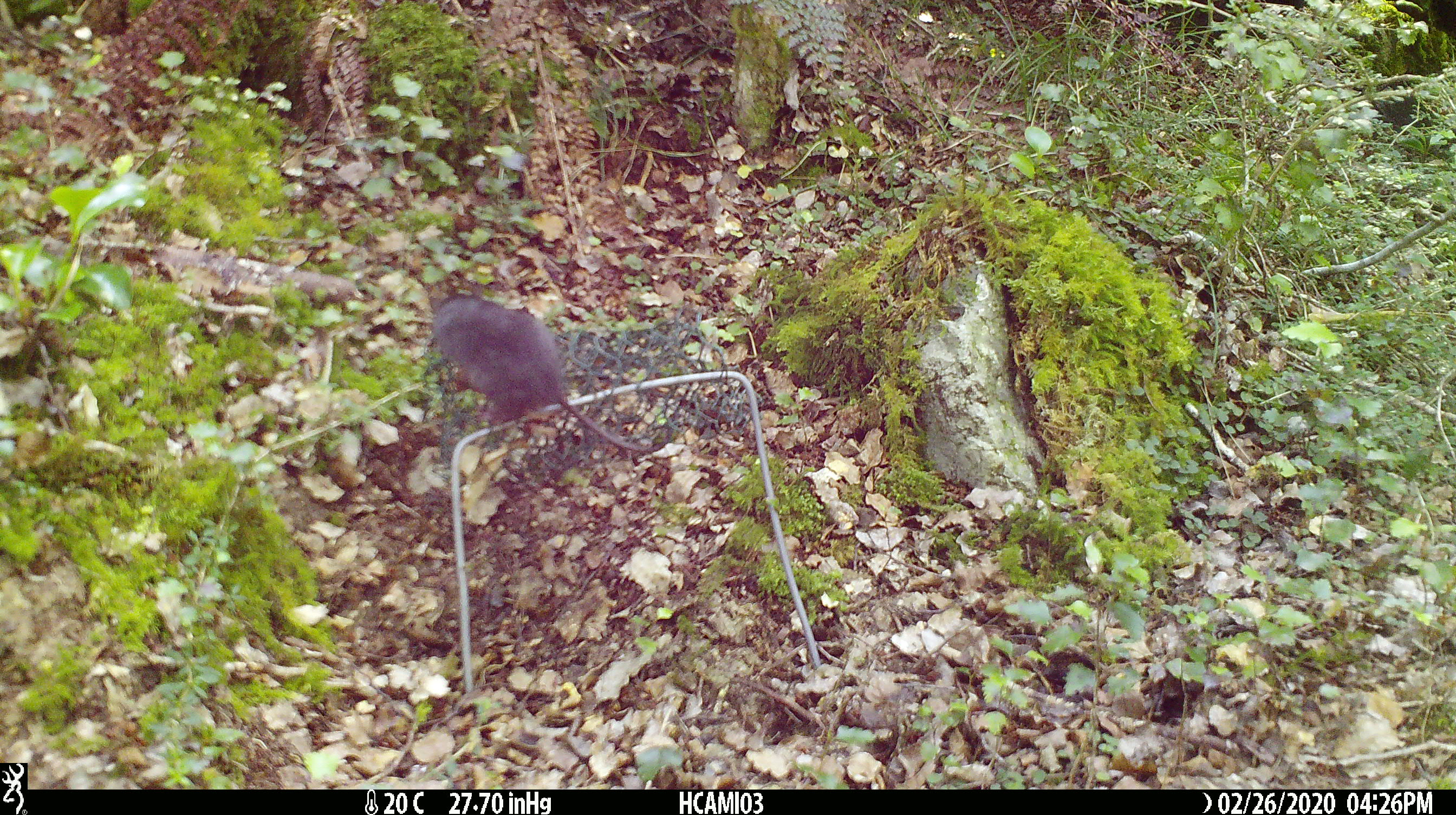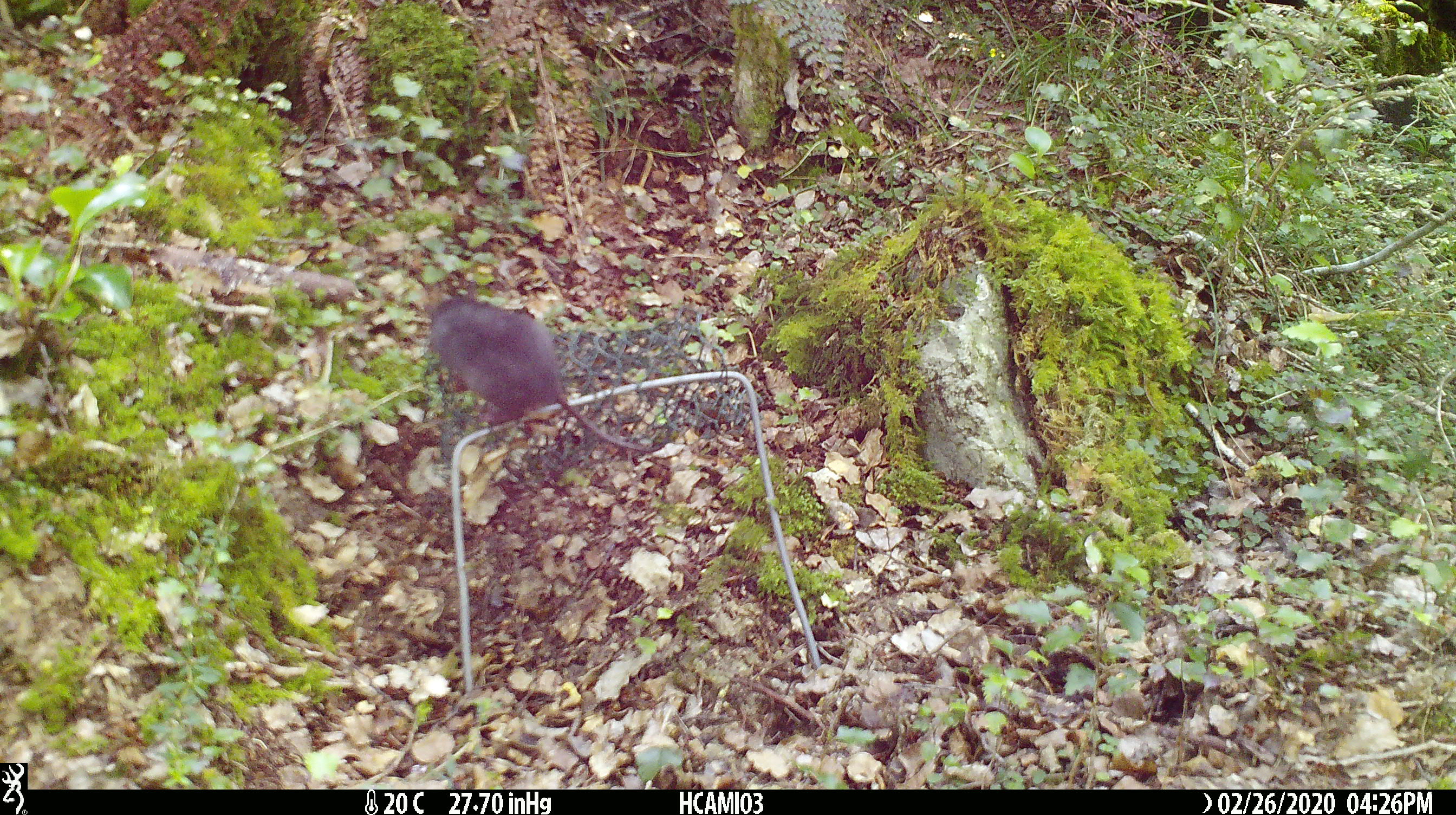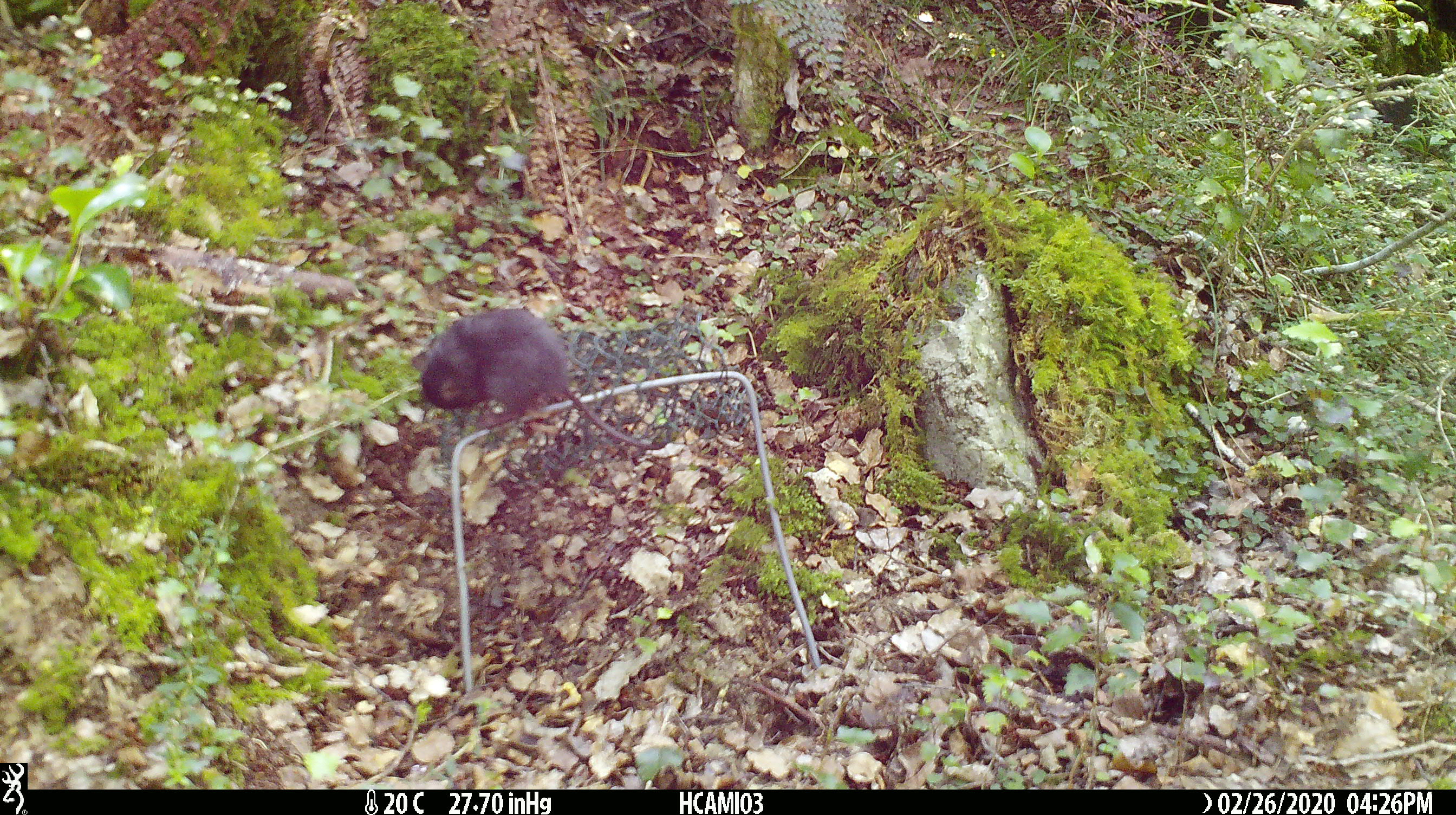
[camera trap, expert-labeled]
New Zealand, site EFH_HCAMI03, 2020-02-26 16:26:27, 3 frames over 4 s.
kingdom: Animalia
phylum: Chordata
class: Mammalia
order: Rodentia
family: Muridae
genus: Mus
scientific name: Mus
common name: mouse